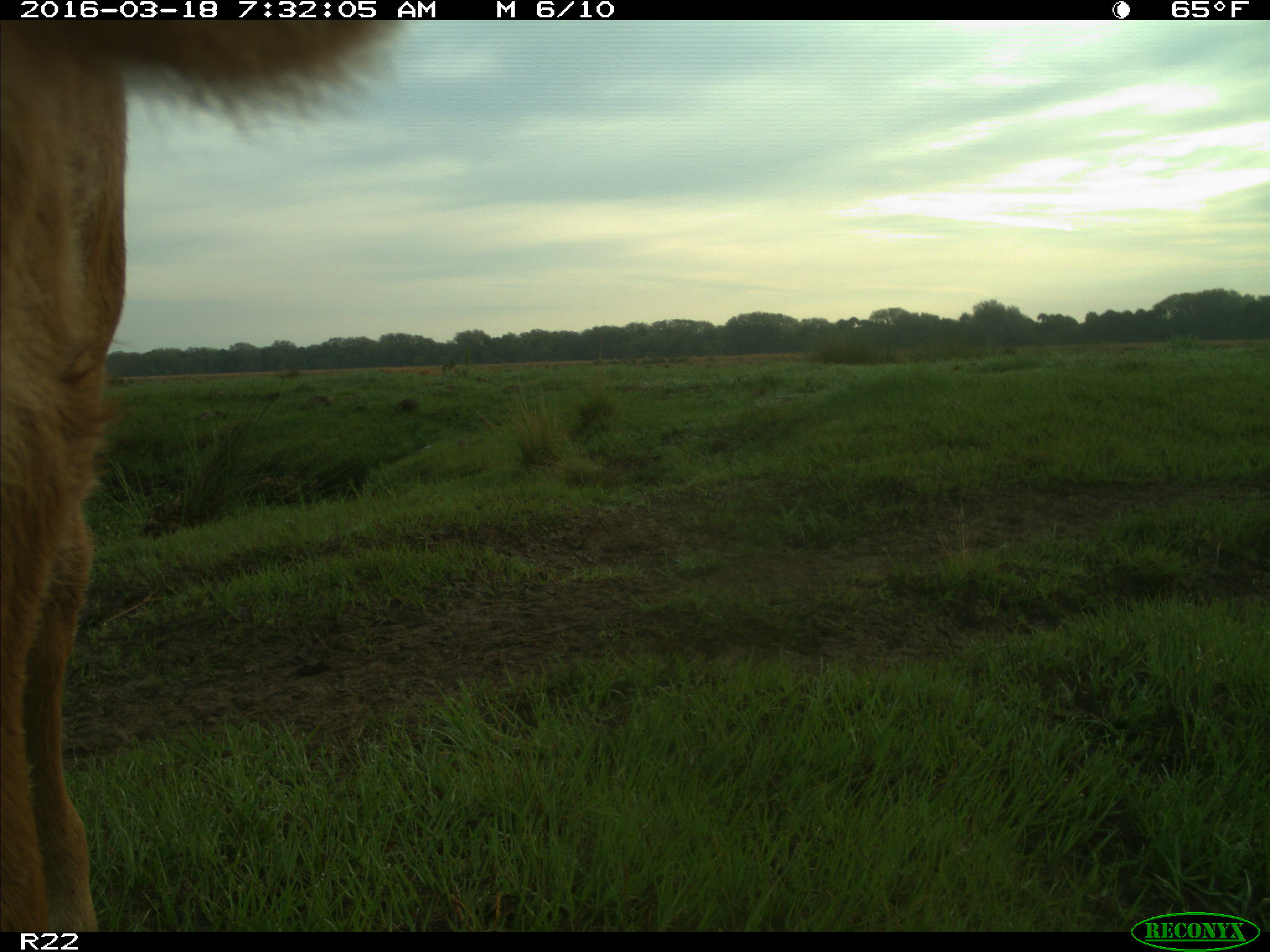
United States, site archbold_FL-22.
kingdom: Animalia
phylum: Chordata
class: Mammalia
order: Artiodactyla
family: Bovidae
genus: Bos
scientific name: Bos taurus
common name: domestic cow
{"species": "Bos taurus (domestic cow)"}